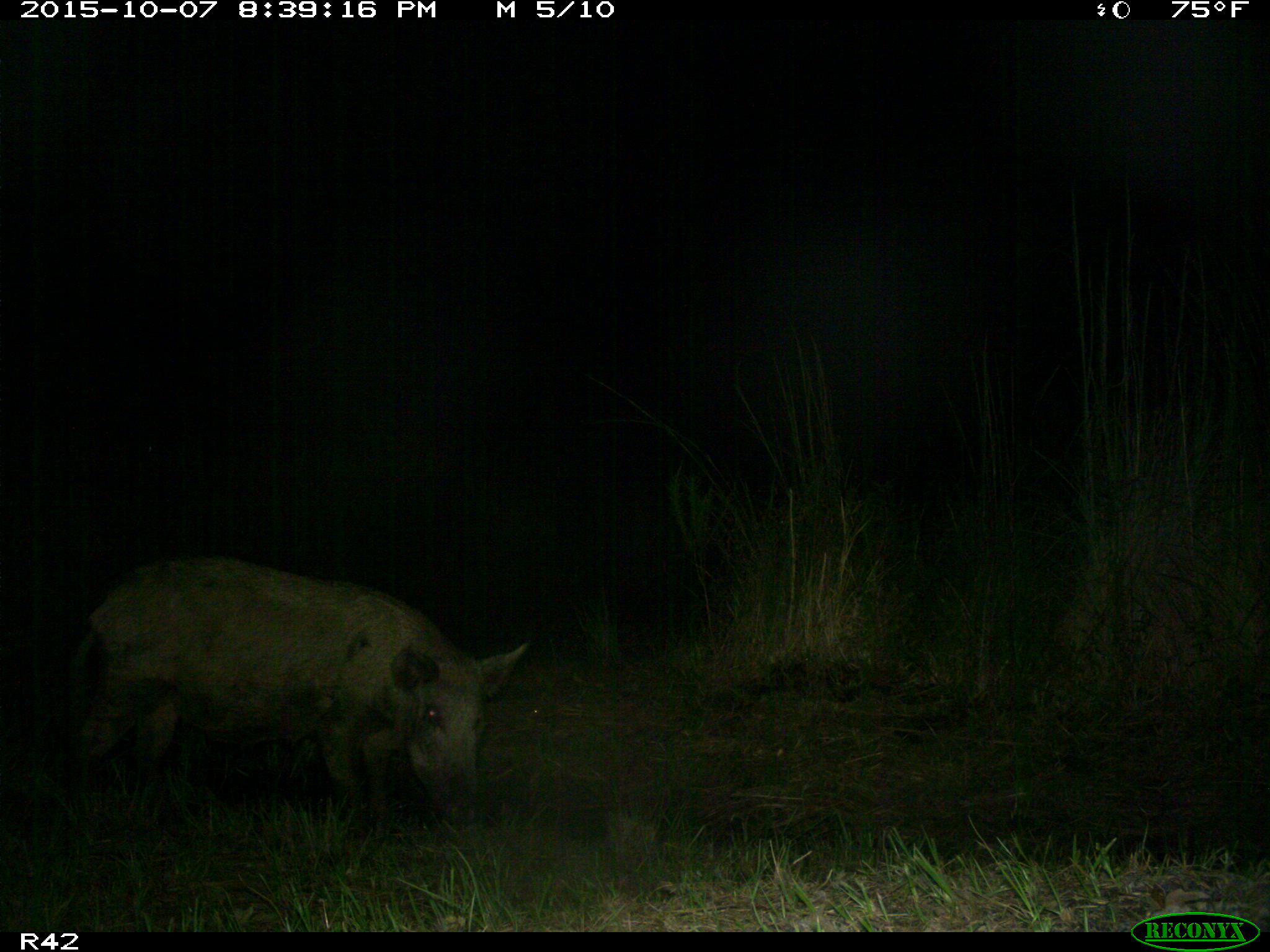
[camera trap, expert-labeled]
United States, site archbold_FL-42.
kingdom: Animalia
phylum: Chordata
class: Mammalia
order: Artiodactyla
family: Suidae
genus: Sus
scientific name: Sus scrofa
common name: wild boar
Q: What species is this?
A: Sus scrofa (wild boar).